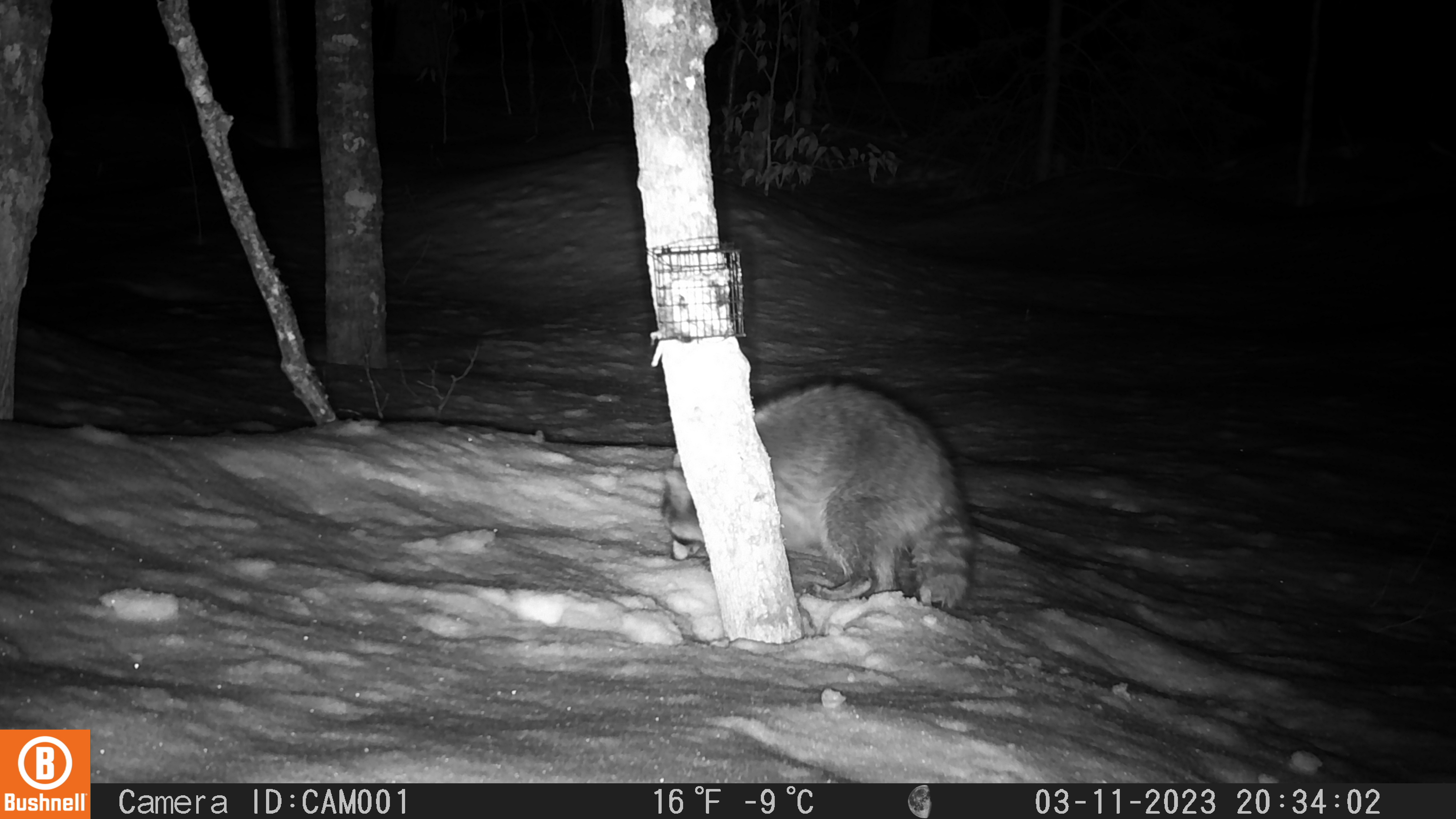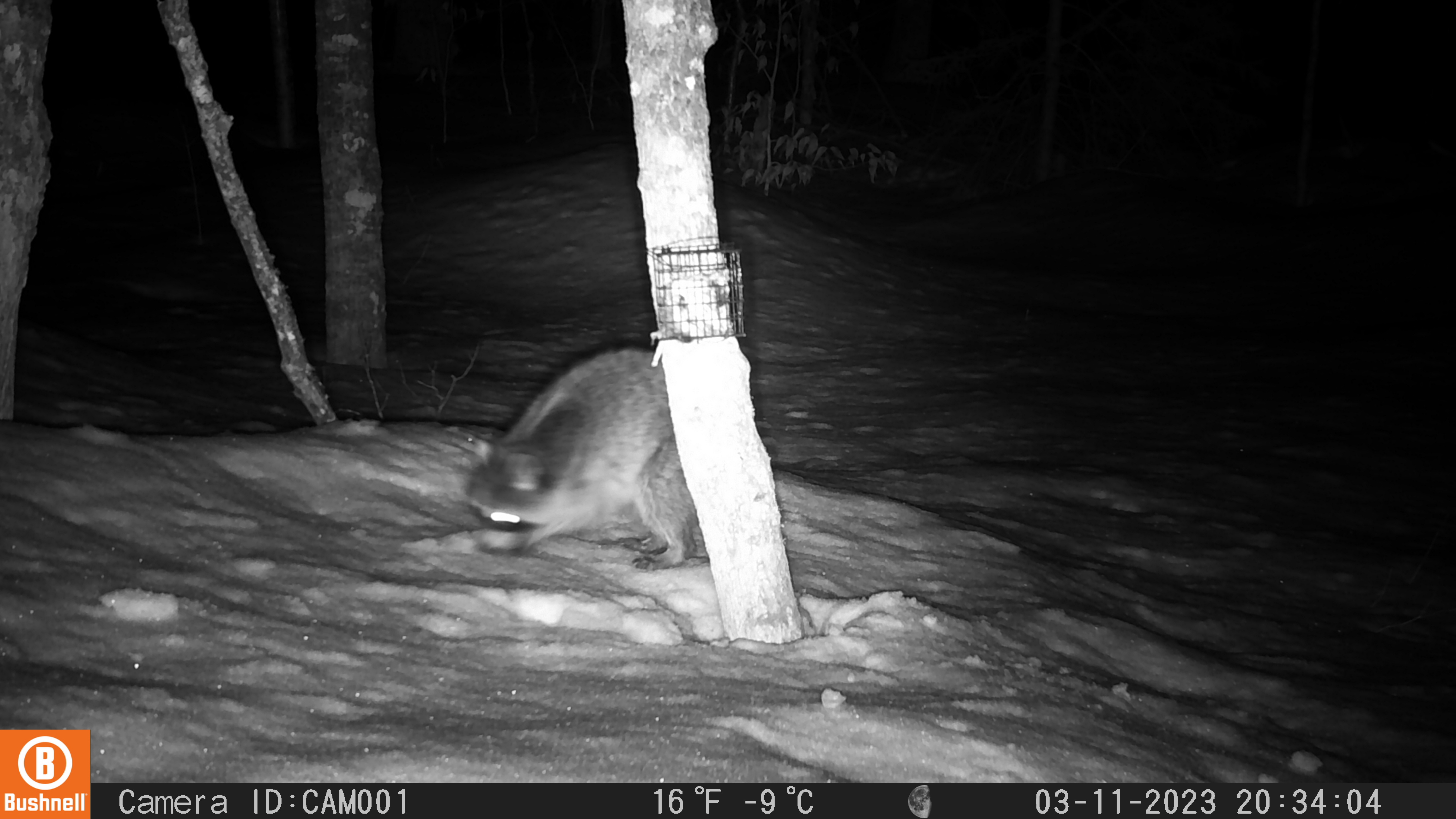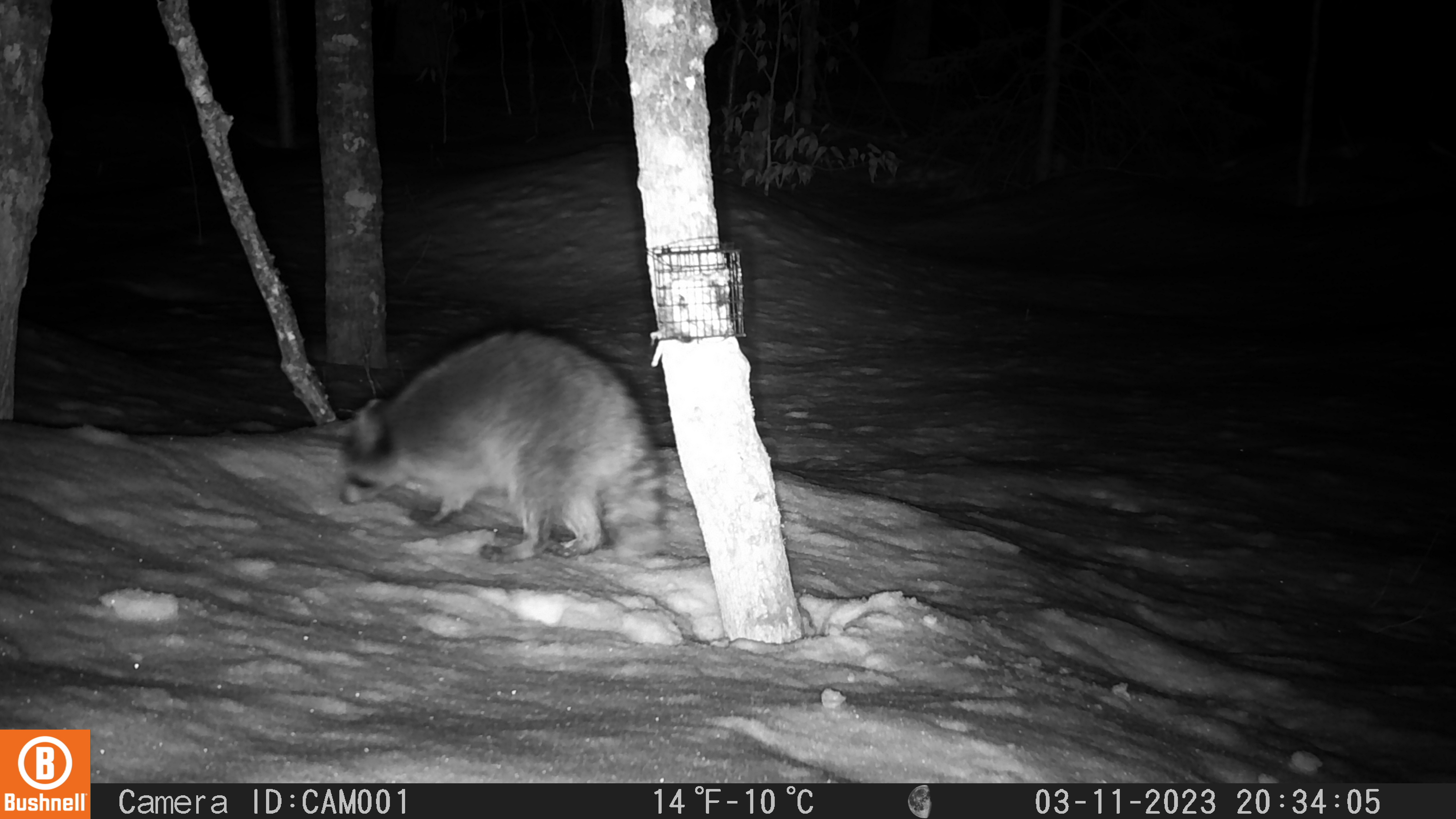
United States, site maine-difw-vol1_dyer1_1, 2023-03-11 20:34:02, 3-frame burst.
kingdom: Animalia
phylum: Chordata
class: Mammalia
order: Carnivora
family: Procyonidae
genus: Procyon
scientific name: Procyon lotor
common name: raccoon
Raccoon (Procyon lotor).